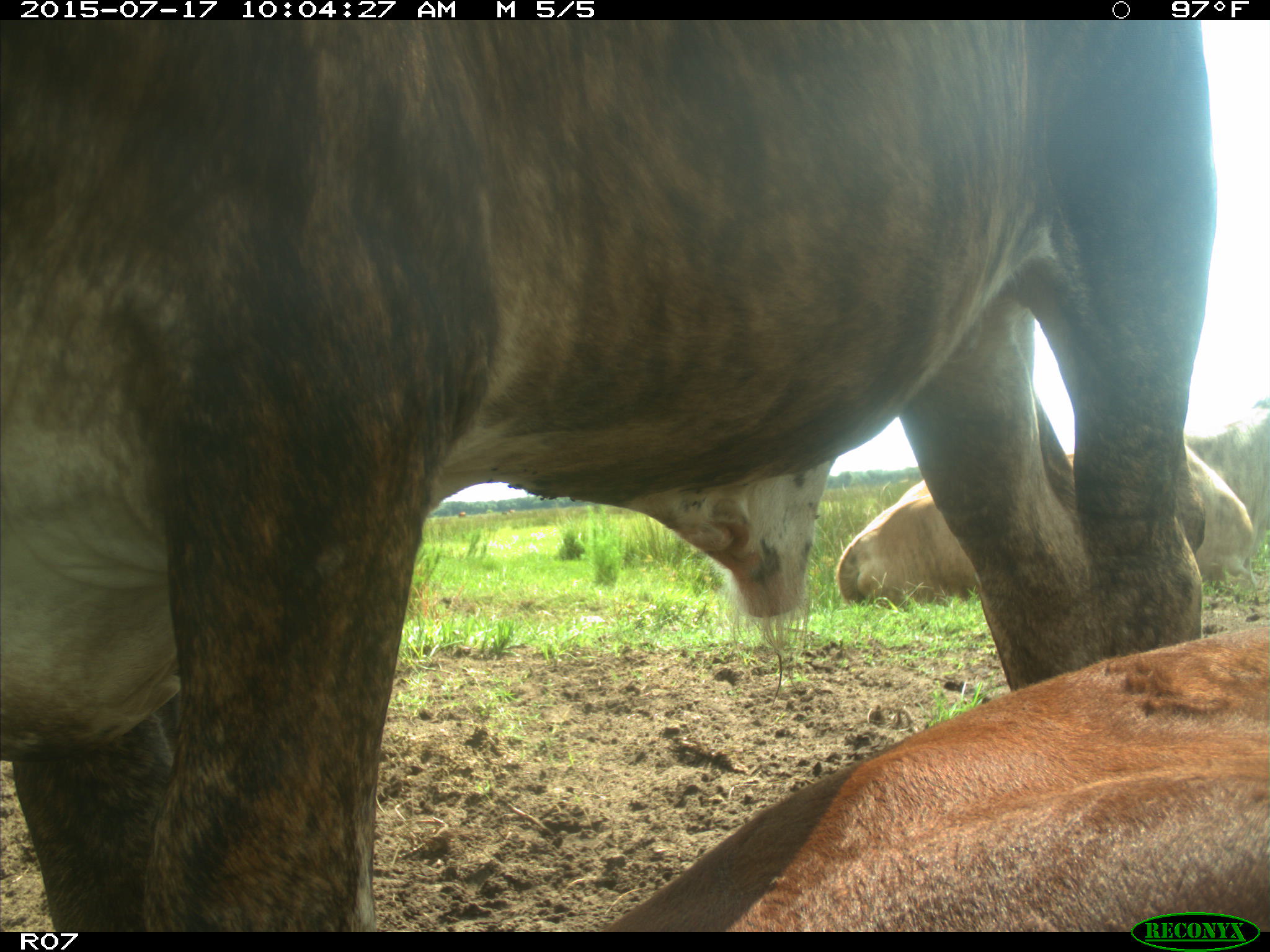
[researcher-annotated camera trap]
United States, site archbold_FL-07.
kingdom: Animalia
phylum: Chordata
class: Mammalia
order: Artiodactyla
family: Bovidae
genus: Bos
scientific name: Bos taurus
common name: domestic cow